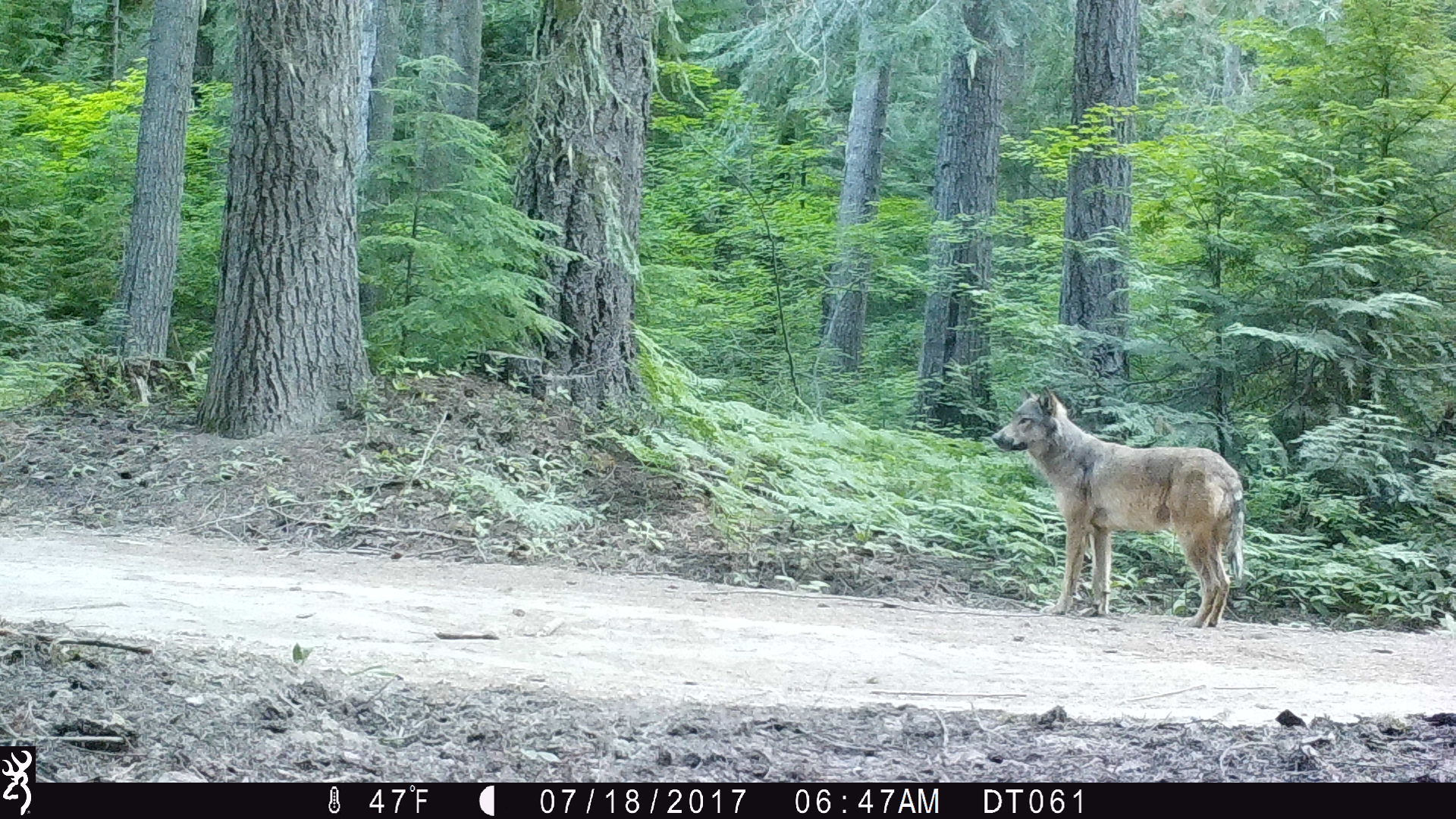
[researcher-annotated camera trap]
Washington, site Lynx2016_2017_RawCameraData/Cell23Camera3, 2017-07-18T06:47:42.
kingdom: Animalia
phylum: Chordata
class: Mammalia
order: Carnivora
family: Canidae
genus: Canis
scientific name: Canis lupus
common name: gray wolf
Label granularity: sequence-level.